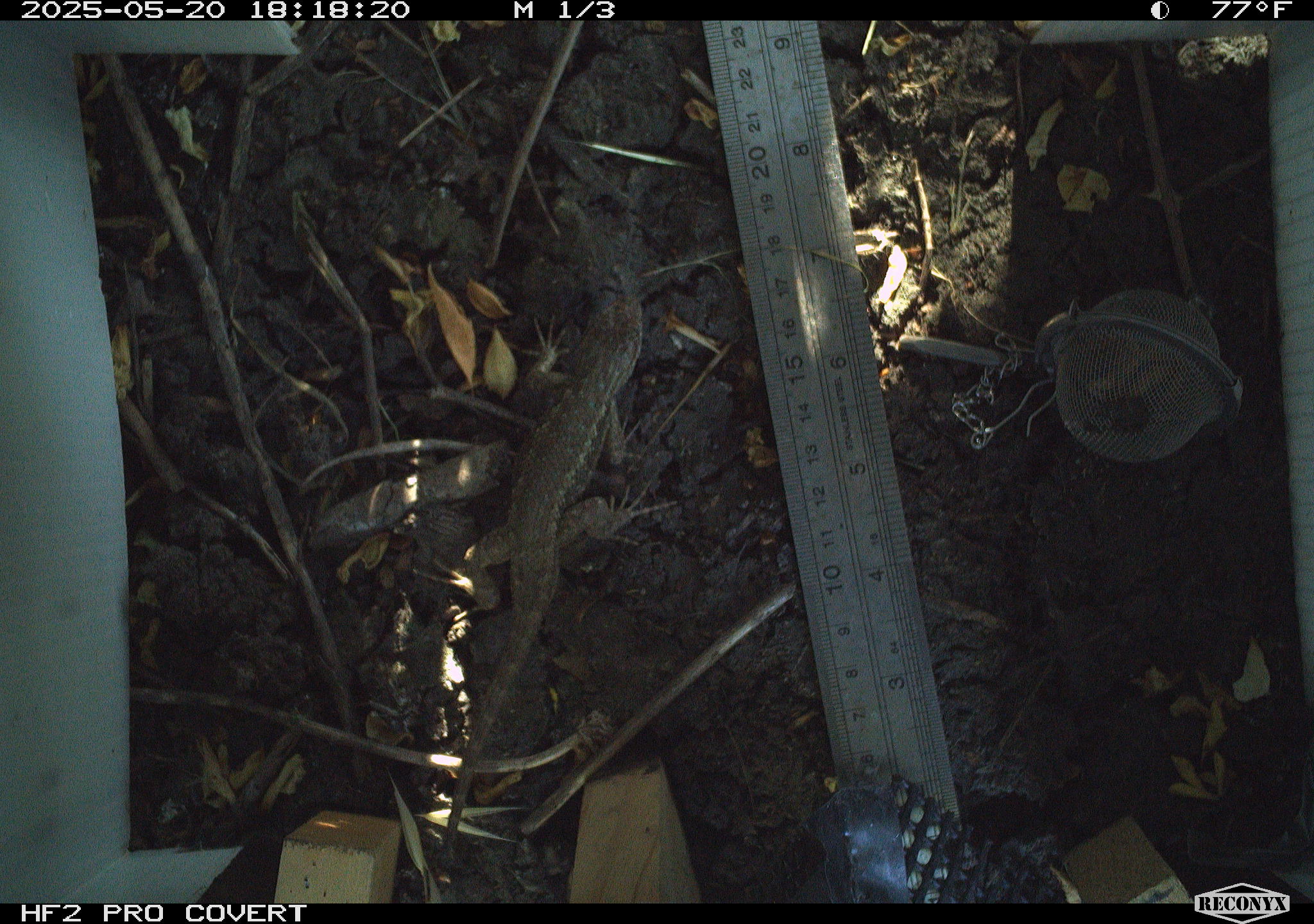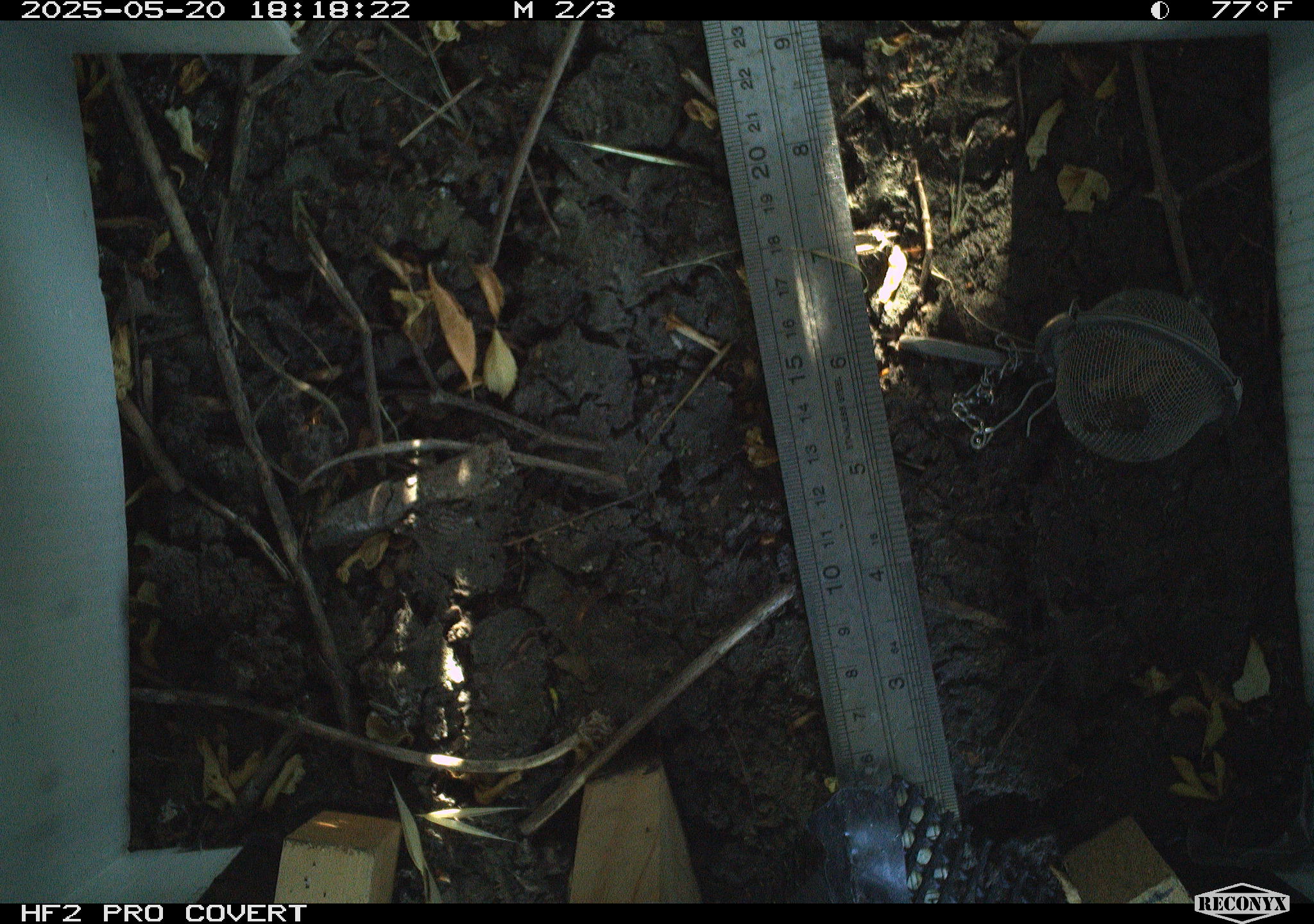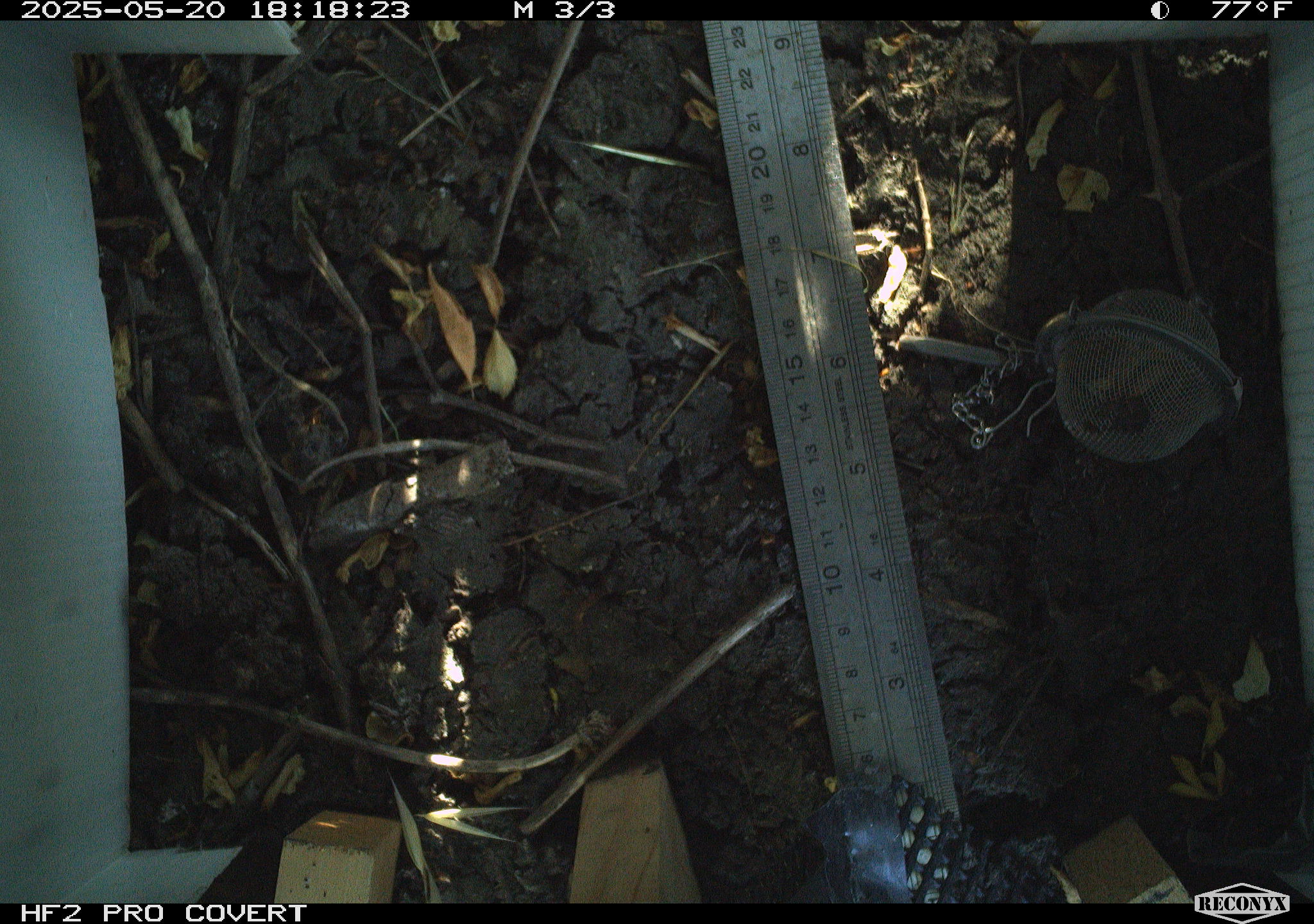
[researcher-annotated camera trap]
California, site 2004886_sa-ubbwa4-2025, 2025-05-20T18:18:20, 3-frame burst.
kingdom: Animalia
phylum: Chordata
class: Reptilia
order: Squamata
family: Phrynosomatidae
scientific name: Phrynosomatidae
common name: north american spiny lizards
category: sceloporus/uta species